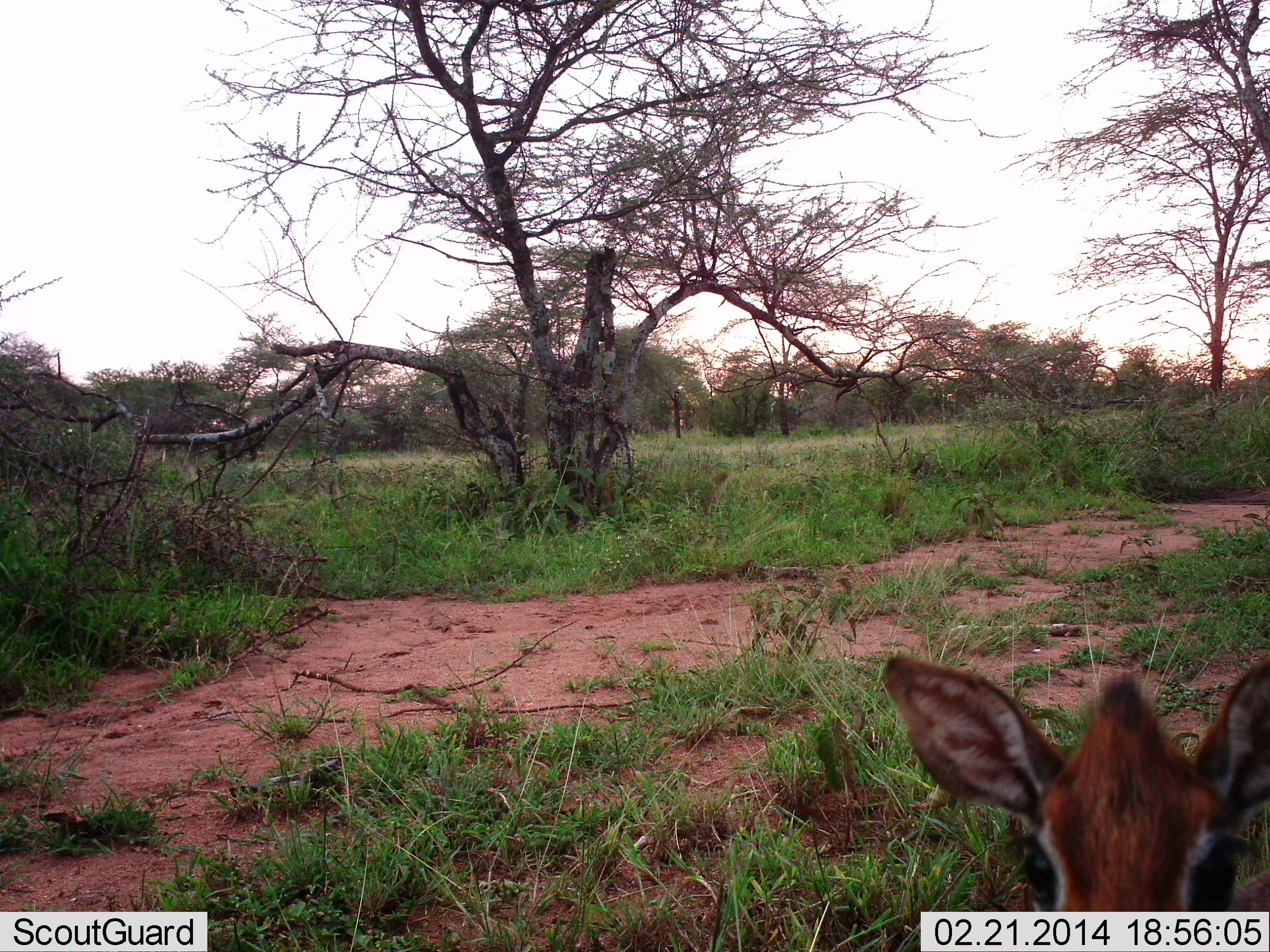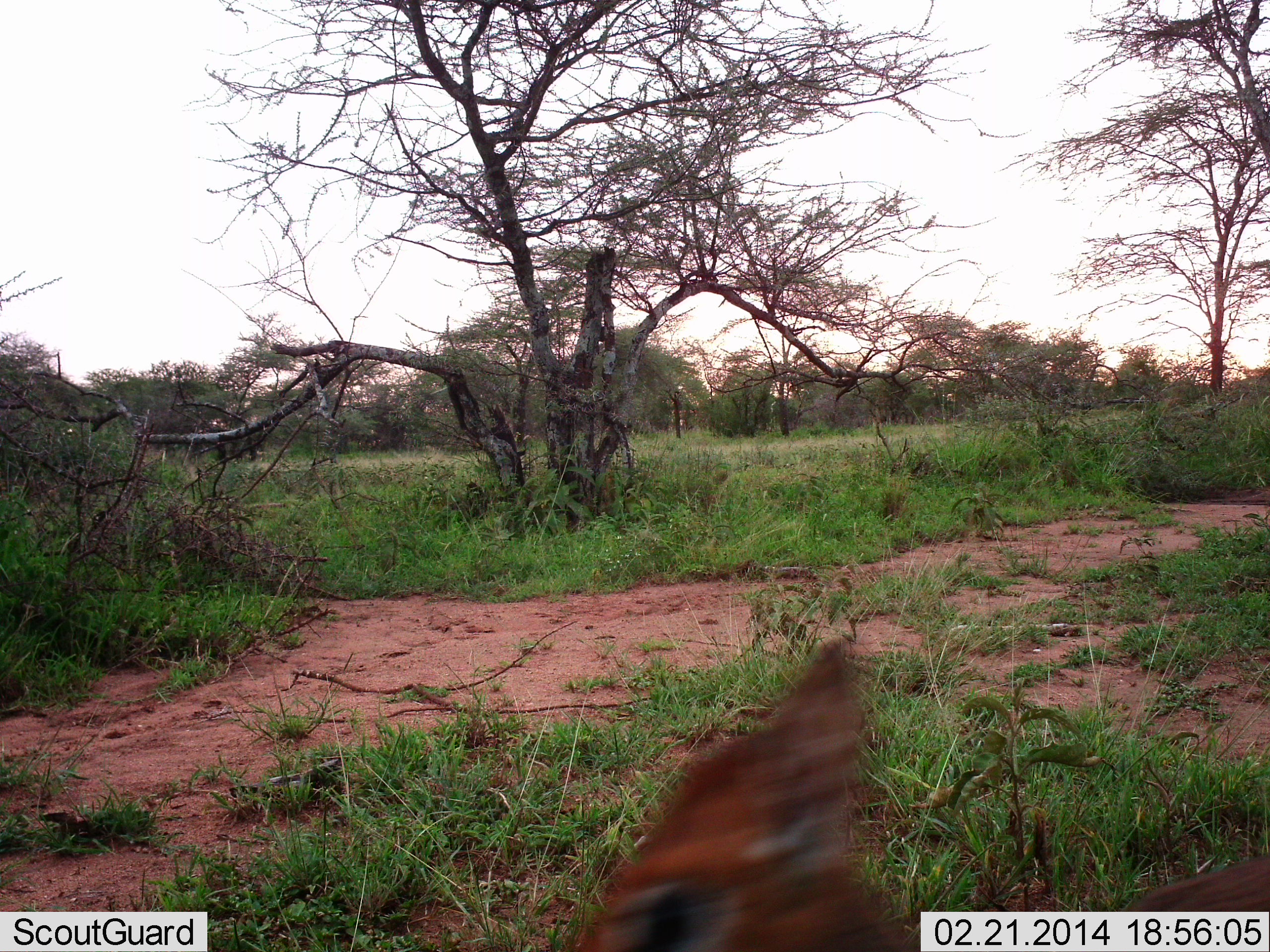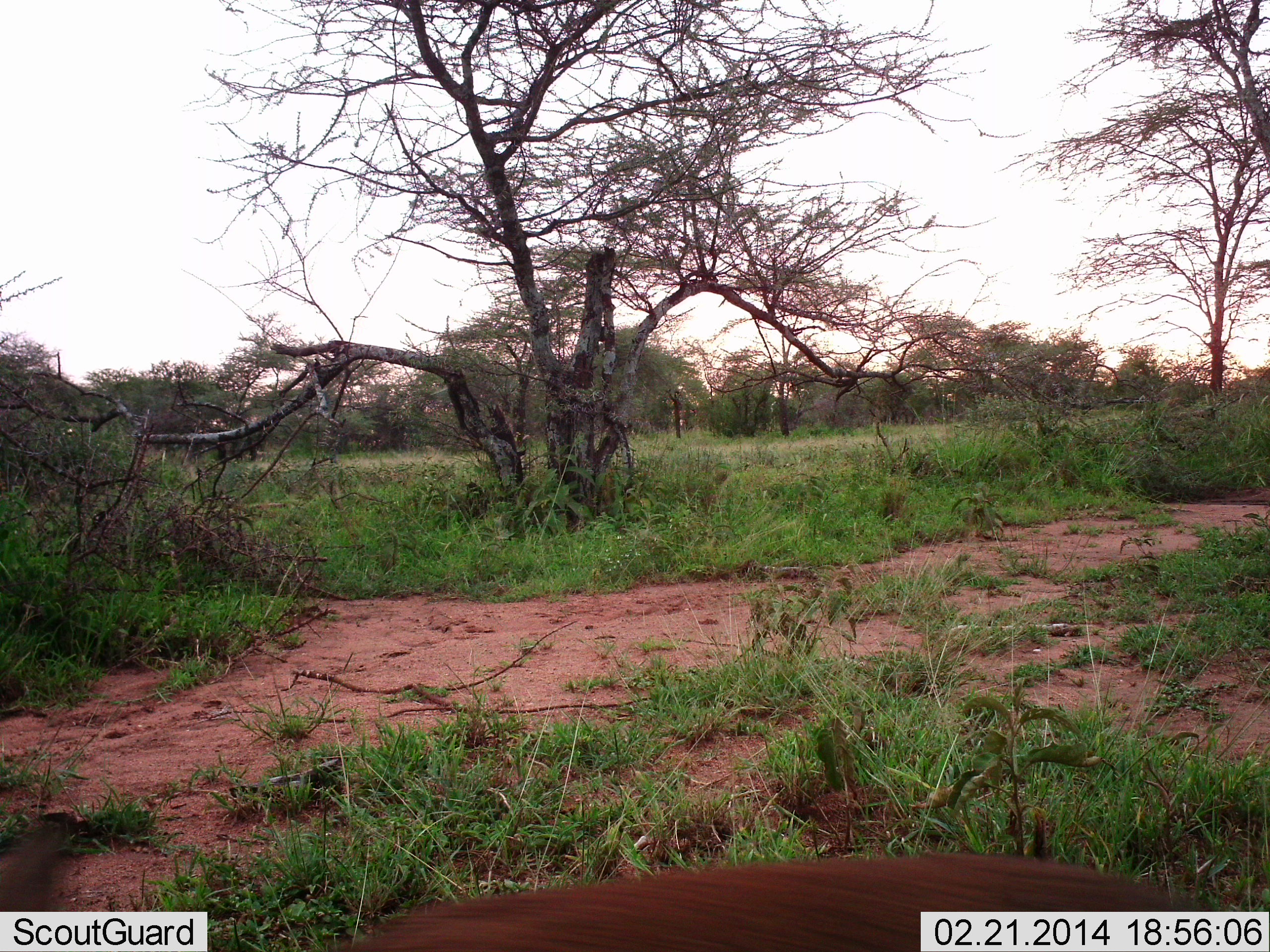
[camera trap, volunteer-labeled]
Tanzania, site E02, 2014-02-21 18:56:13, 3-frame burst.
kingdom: Animalia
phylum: Chordata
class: Mammalia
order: Artiodactyla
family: Bovidae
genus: Madoqua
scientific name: Madoqua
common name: dikdik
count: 1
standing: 20%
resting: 0%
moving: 80%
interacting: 0%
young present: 0%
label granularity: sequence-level